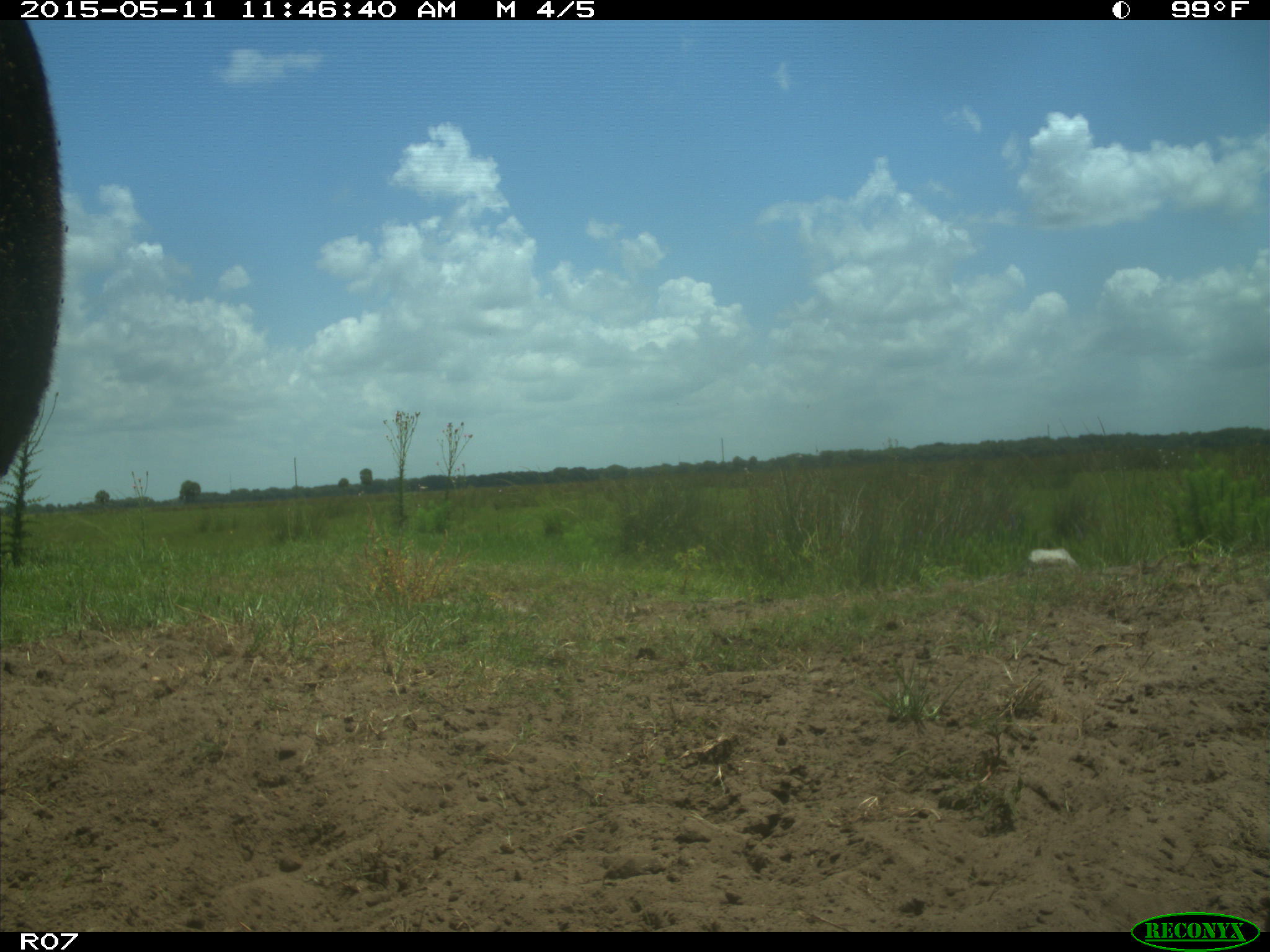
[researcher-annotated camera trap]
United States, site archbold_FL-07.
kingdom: Animalia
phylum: Chordata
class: Mammalia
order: Artiodactyla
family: Bovidae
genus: Bos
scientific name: Bos taurus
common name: domestic cow